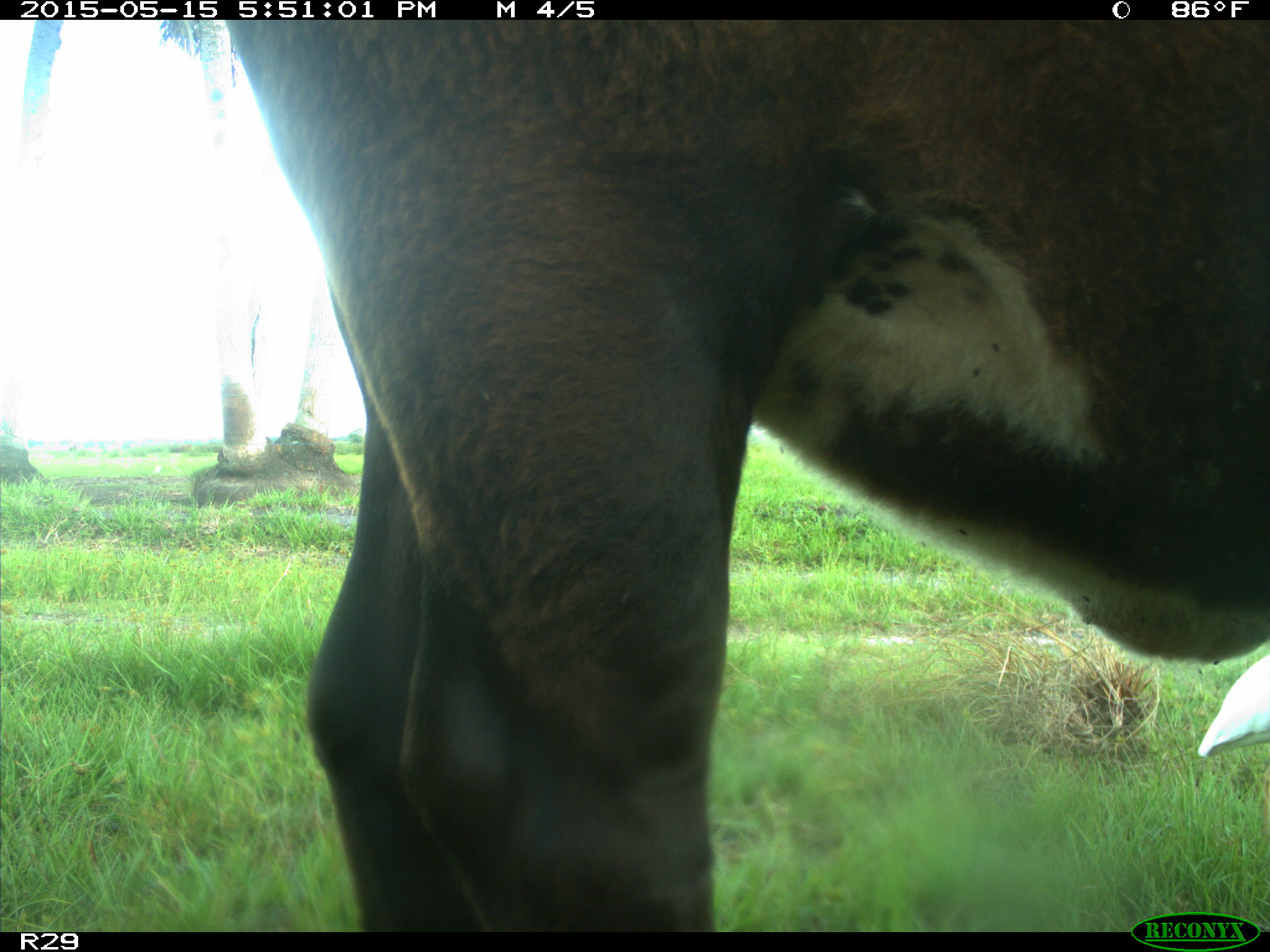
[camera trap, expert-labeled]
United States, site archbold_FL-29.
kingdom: Animalia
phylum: Chordata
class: Mammalia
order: Artiodactyla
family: Bovidae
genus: Bos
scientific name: Bos taurus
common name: domestic cow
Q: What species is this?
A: Bos taurus (domestic cow).